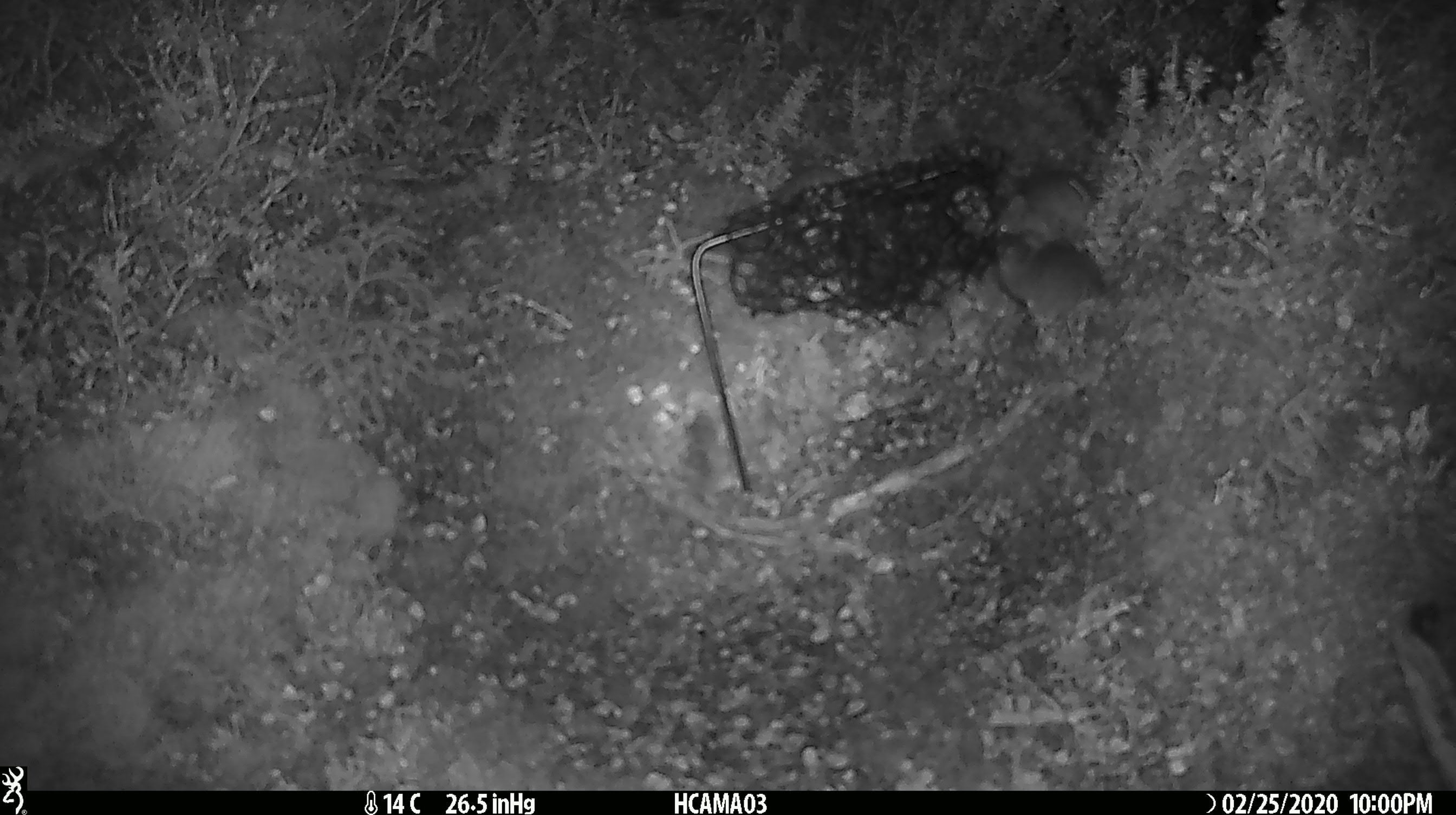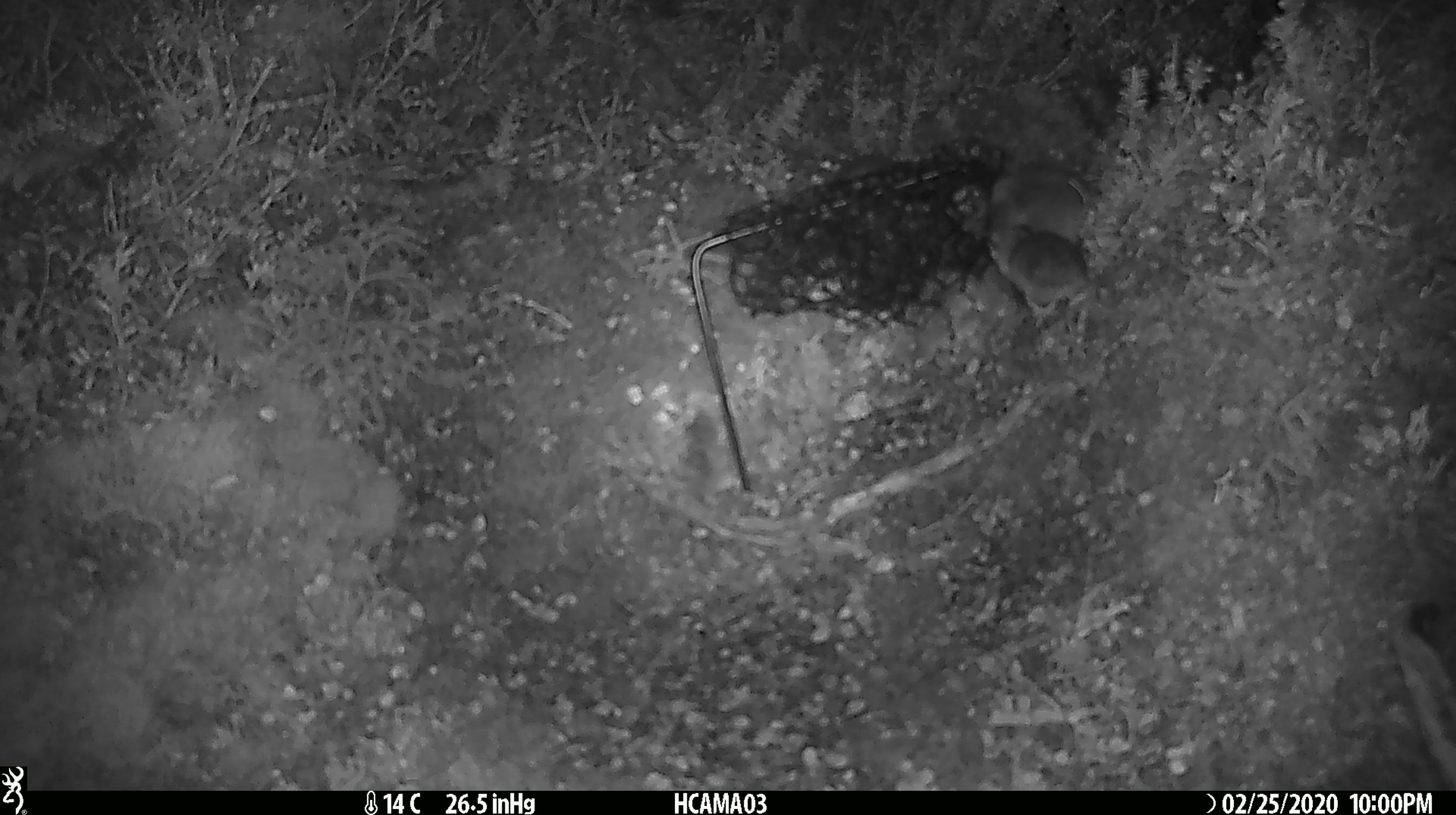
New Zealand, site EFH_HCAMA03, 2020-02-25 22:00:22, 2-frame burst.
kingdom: Animalia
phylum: Chordata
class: Mammalia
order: Rodentia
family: Muridae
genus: Mus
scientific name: Mus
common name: mouse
Mouse (Mus).